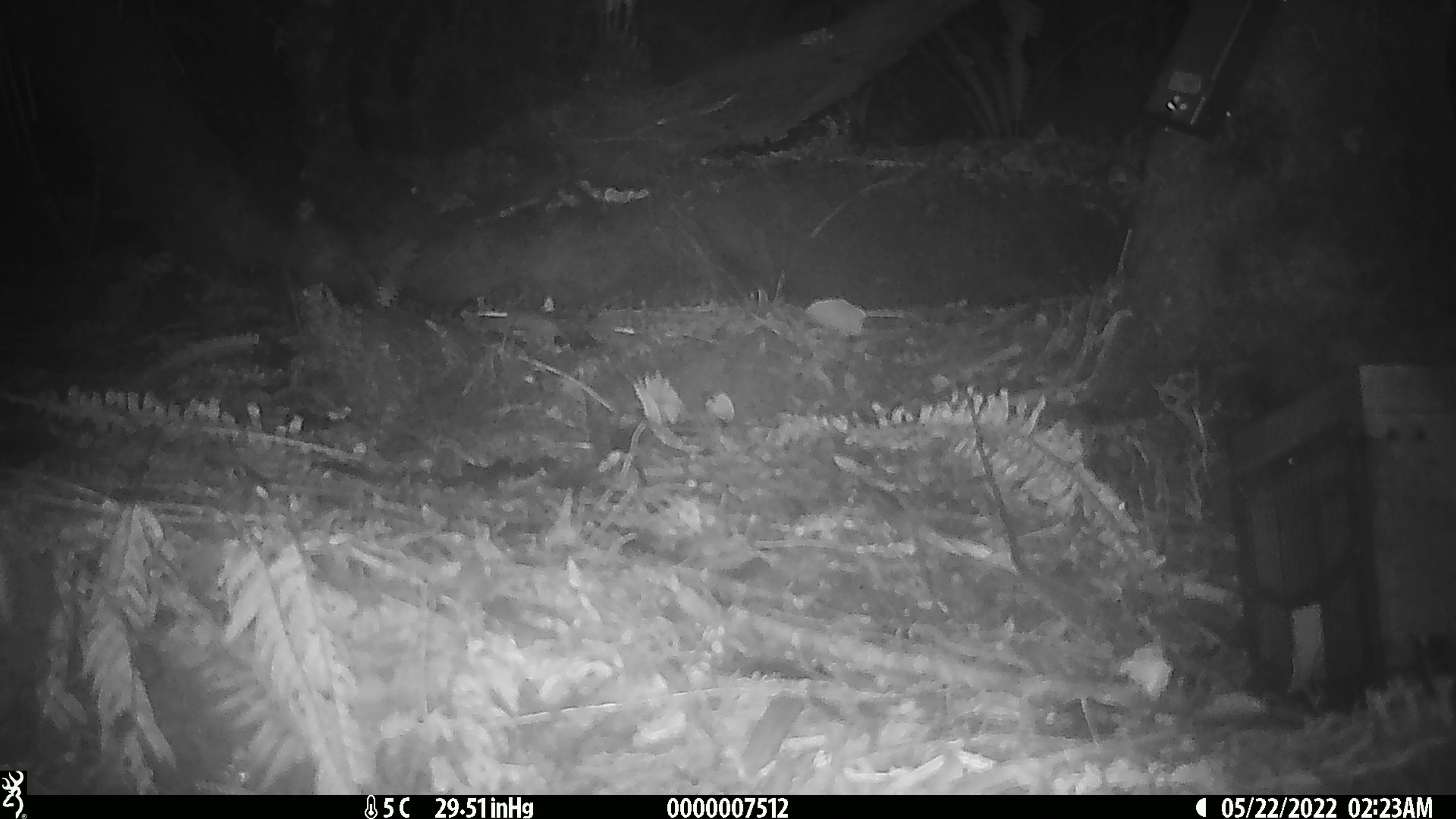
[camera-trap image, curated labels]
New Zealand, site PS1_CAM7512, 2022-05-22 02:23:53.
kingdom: Animalia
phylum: Chordata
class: Mammalia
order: Rodentia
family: Muridae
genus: Mus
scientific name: Mus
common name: mouse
Mouse (Mus).